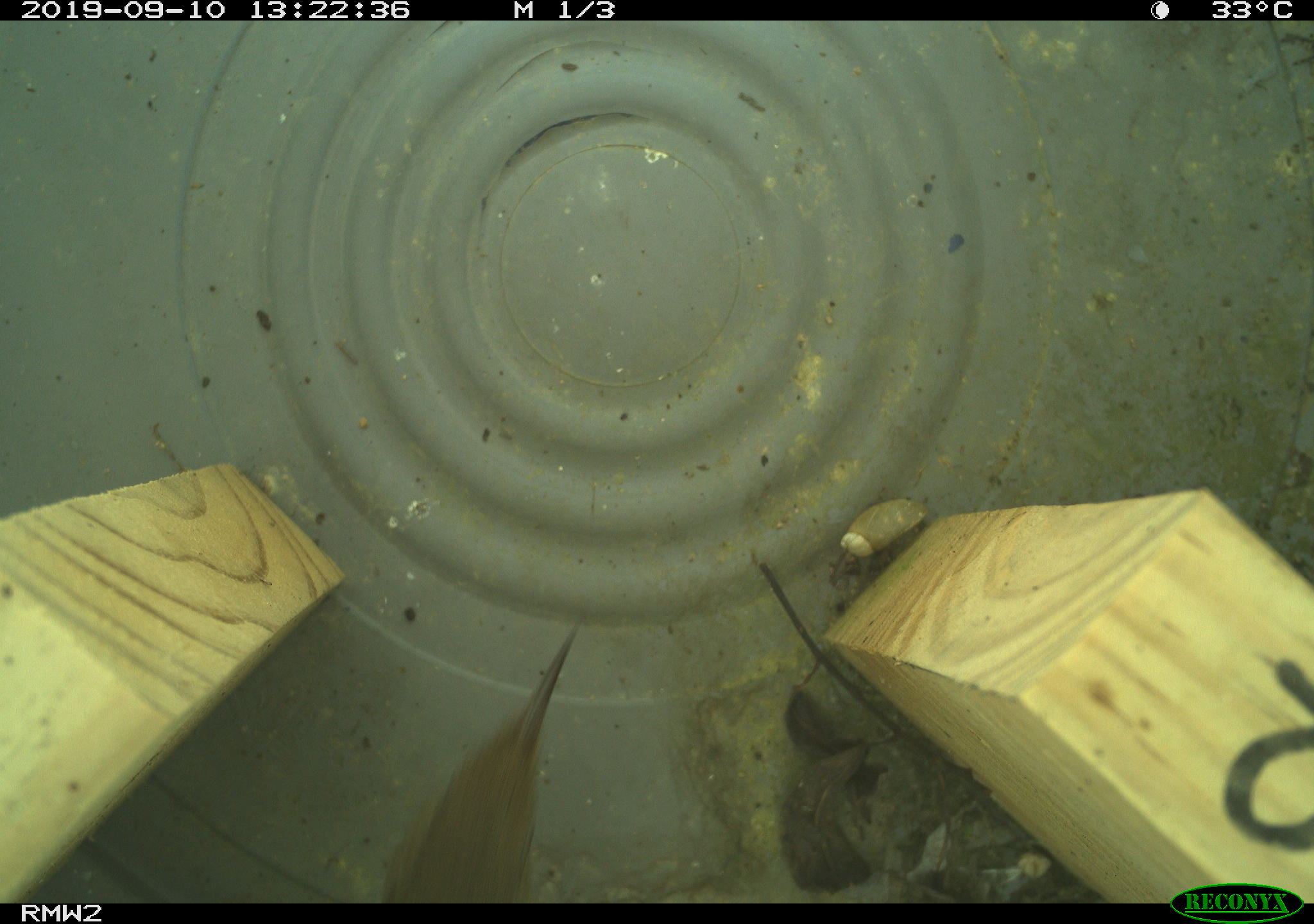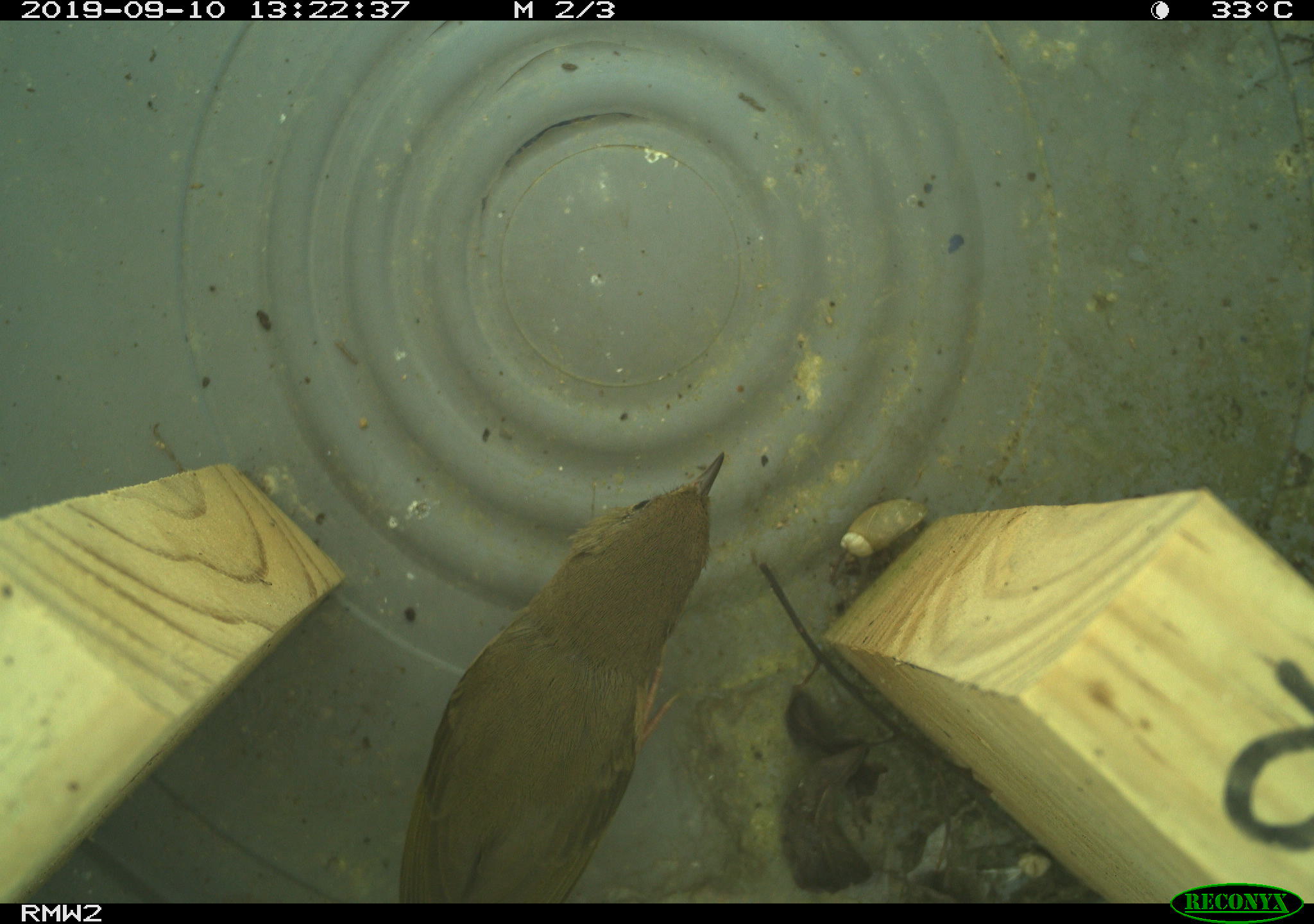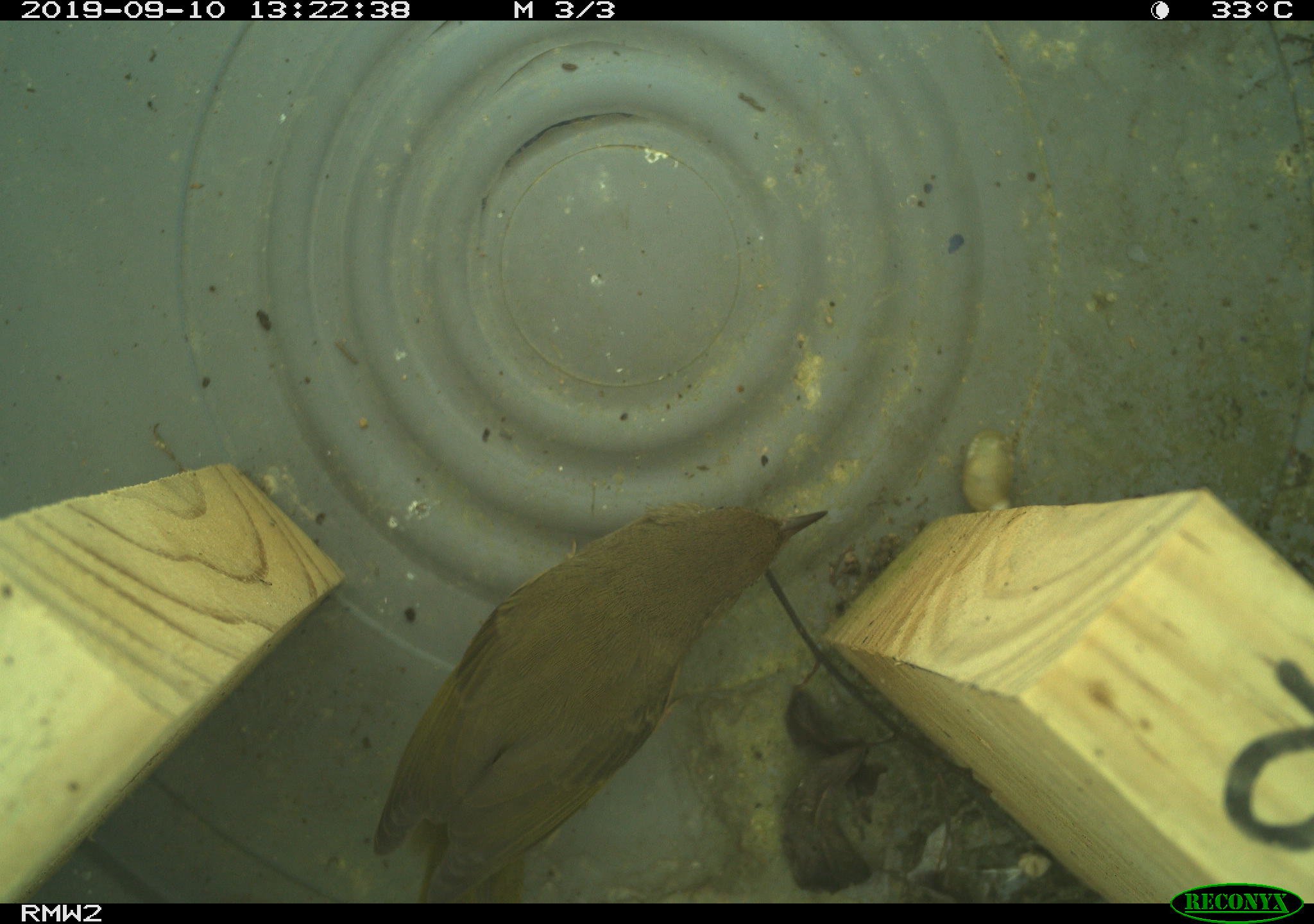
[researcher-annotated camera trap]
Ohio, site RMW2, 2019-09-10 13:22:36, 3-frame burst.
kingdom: Animalia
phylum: Chordata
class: Aves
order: Passeriformes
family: Parulidae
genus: Geothlypis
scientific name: Geothlypis trichas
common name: common yellowthroat